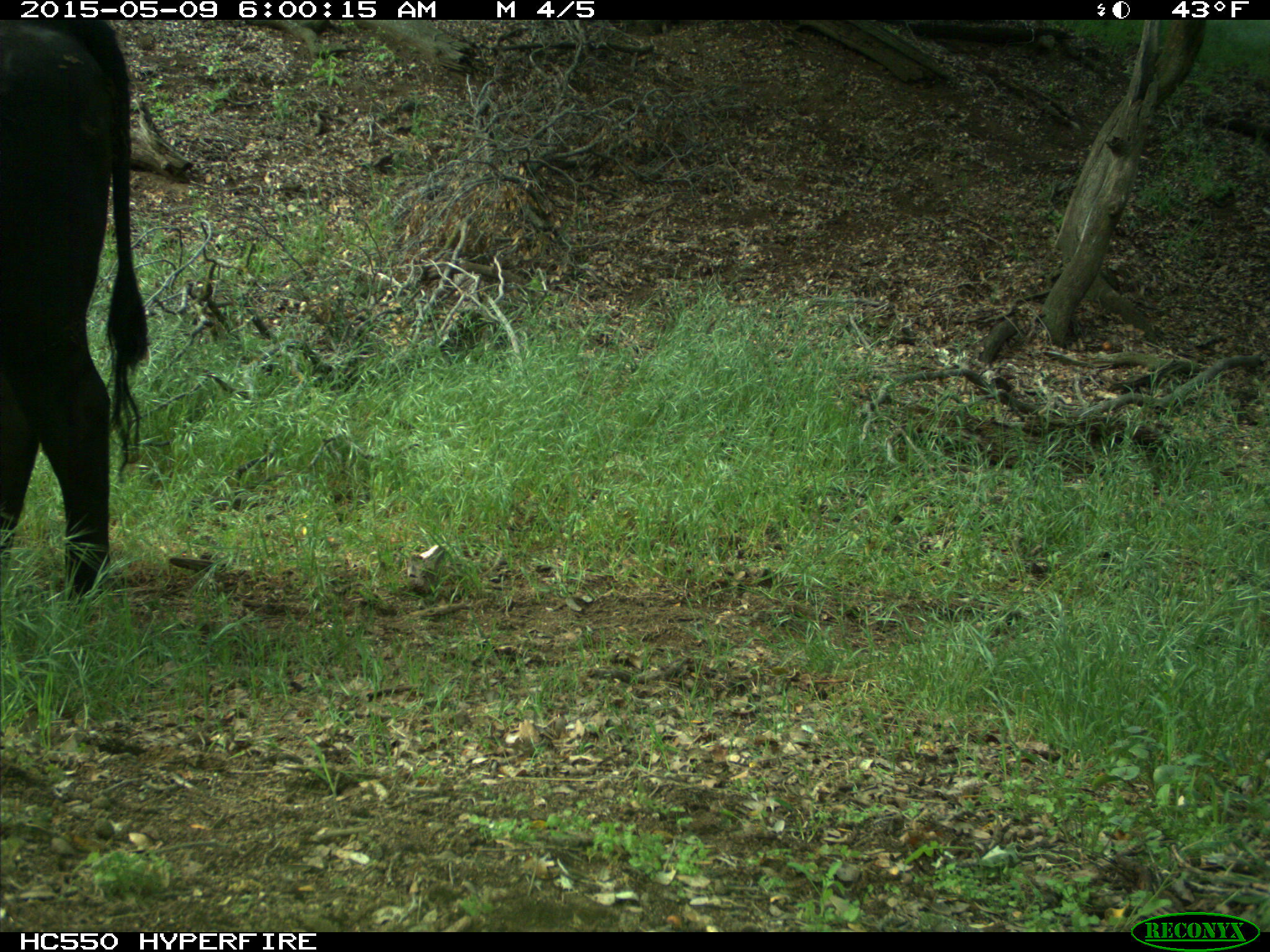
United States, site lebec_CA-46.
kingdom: Animalia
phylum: Chordata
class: Mammalia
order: Artiodactyla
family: Bovidae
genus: Bos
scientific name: Bos taurus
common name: domestic cow